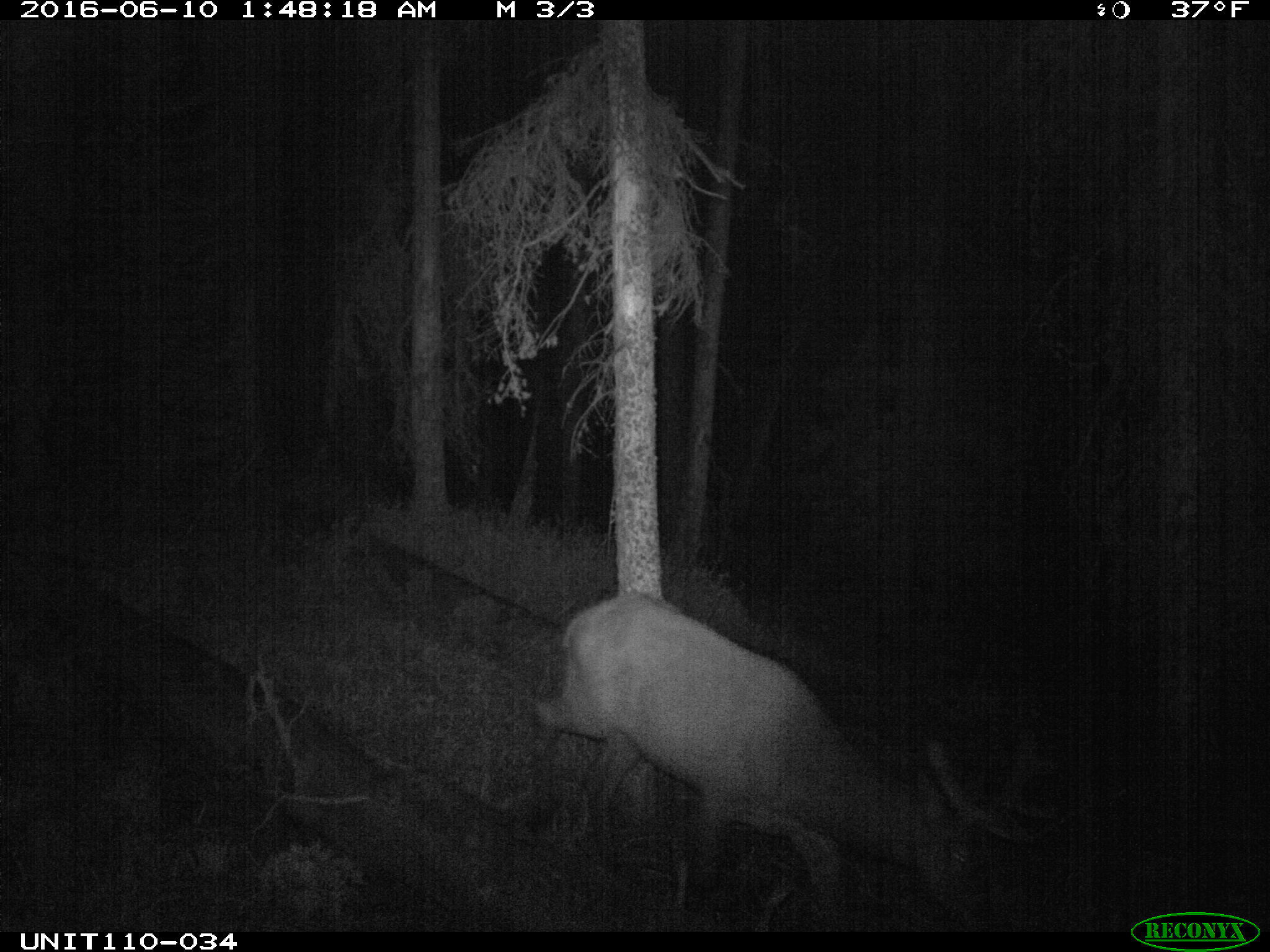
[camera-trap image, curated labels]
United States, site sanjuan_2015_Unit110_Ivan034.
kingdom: Animalia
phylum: Chordata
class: Mammalia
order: Artiodactyla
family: Cervidae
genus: Cervus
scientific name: Cervus elaphus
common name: red deer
Cervus elaphus (red deer).